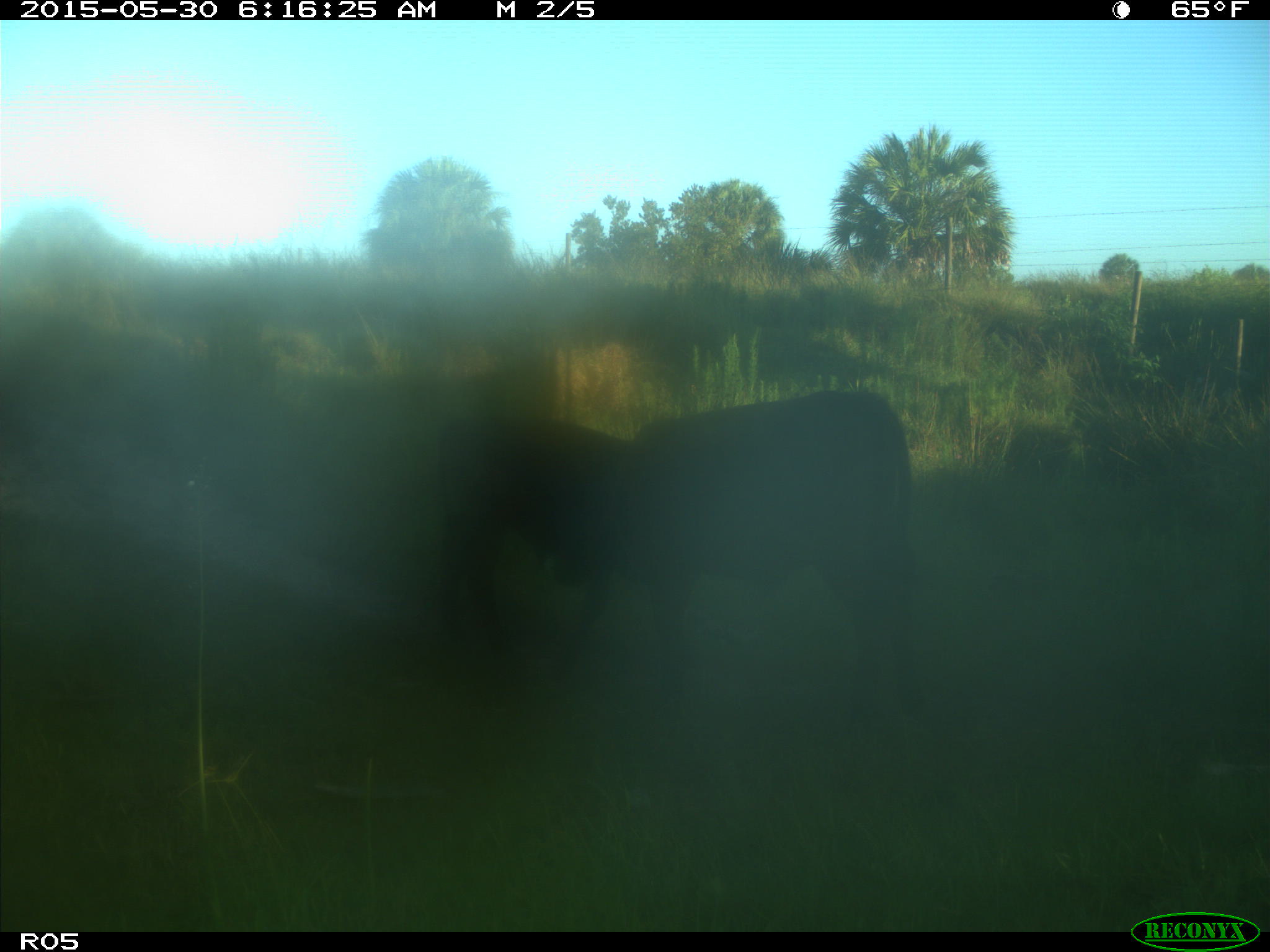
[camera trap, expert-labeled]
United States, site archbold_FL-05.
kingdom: Animalia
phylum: Chordata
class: Mammalia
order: Artiodactyla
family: Bovidae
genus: Bos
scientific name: Bos taurus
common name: domestic cow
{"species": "Bos taurus (domestic cow)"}